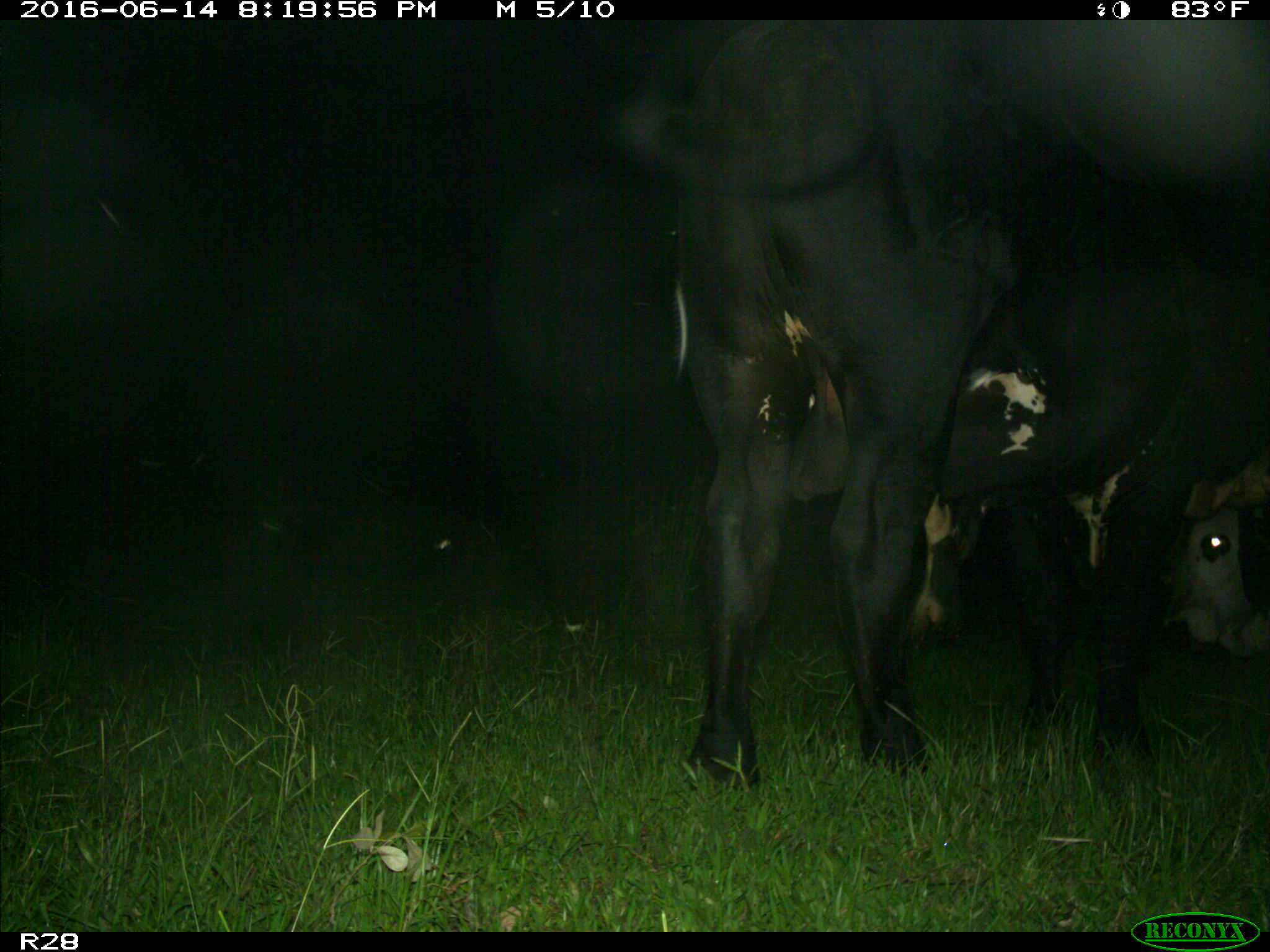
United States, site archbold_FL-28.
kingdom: Animalia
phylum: Chordata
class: Mammalia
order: Artiodactyla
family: Bovidae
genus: Bos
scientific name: Bos taurus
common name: domestic cow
Bos taurus (domestic cow).